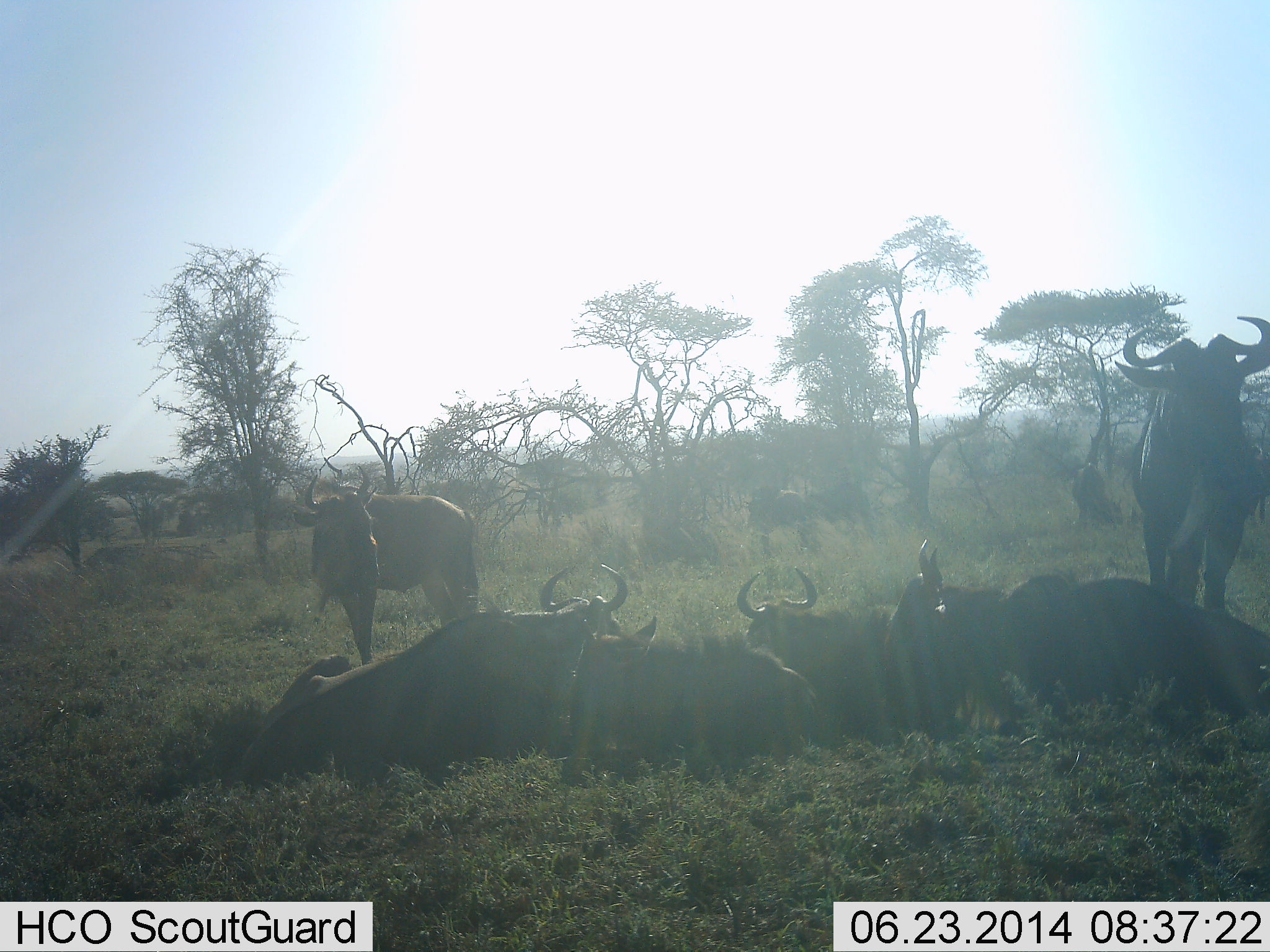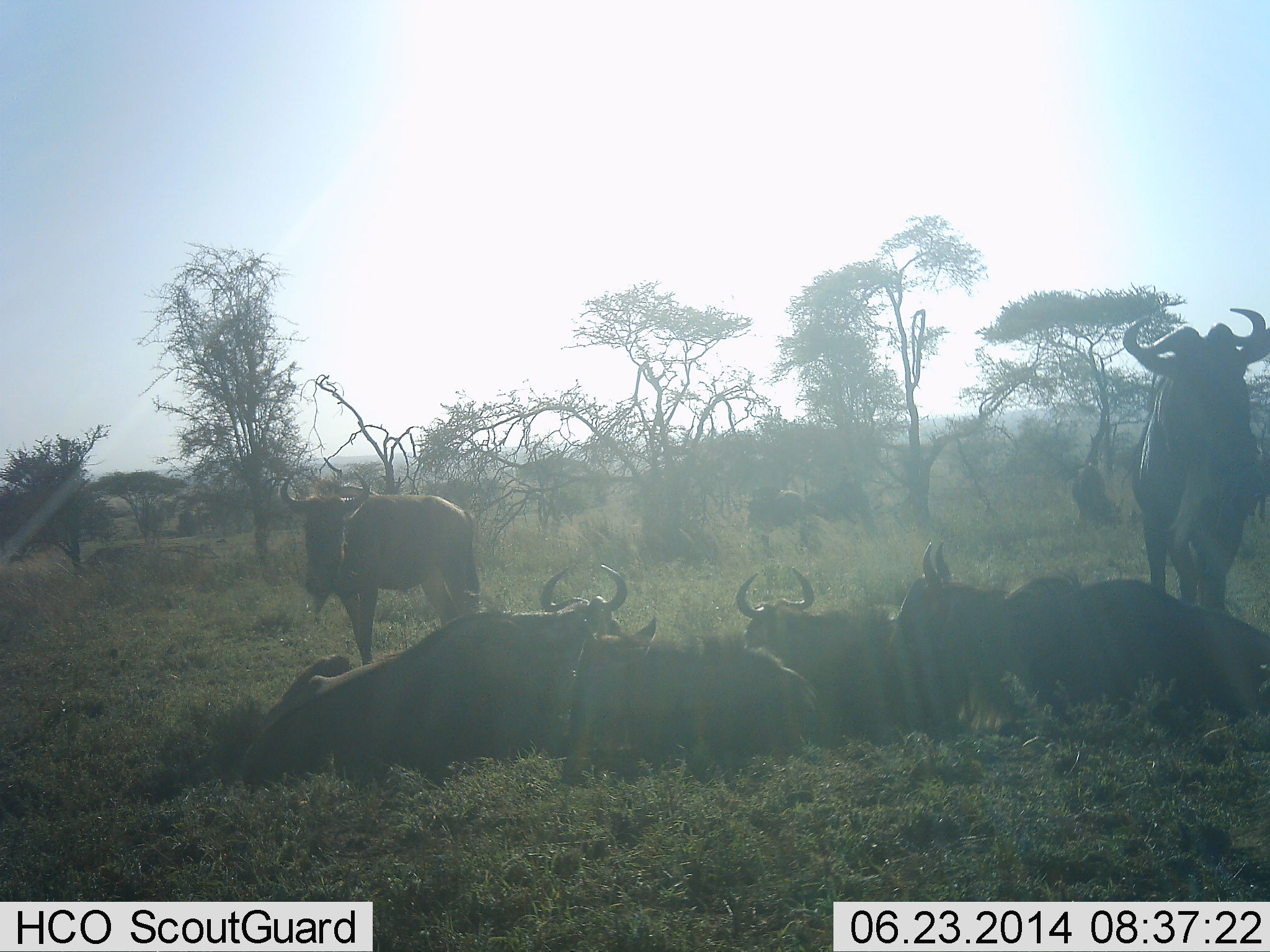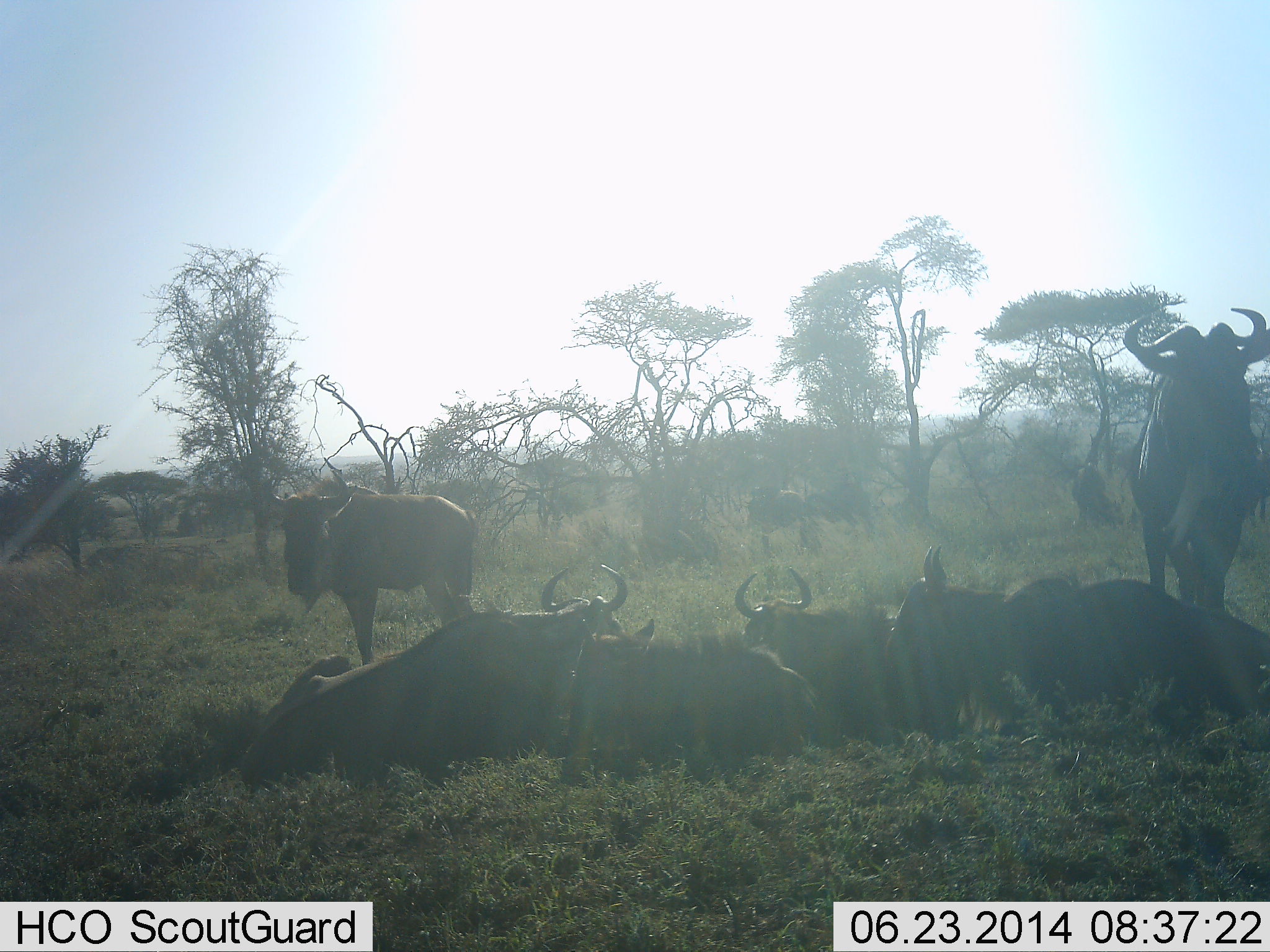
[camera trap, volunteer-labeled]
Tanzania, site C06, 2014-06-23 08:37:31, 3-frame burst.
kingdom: Animalia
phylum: Chordata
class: Mammalia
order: Artiodactyla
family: Bovidae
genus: Connochaetes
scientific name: Connochaetes taurinus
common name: blue wildebeest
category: wildebeest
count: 7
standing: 100%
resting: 90%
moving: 0%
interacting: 0%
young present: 0%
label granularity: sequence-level